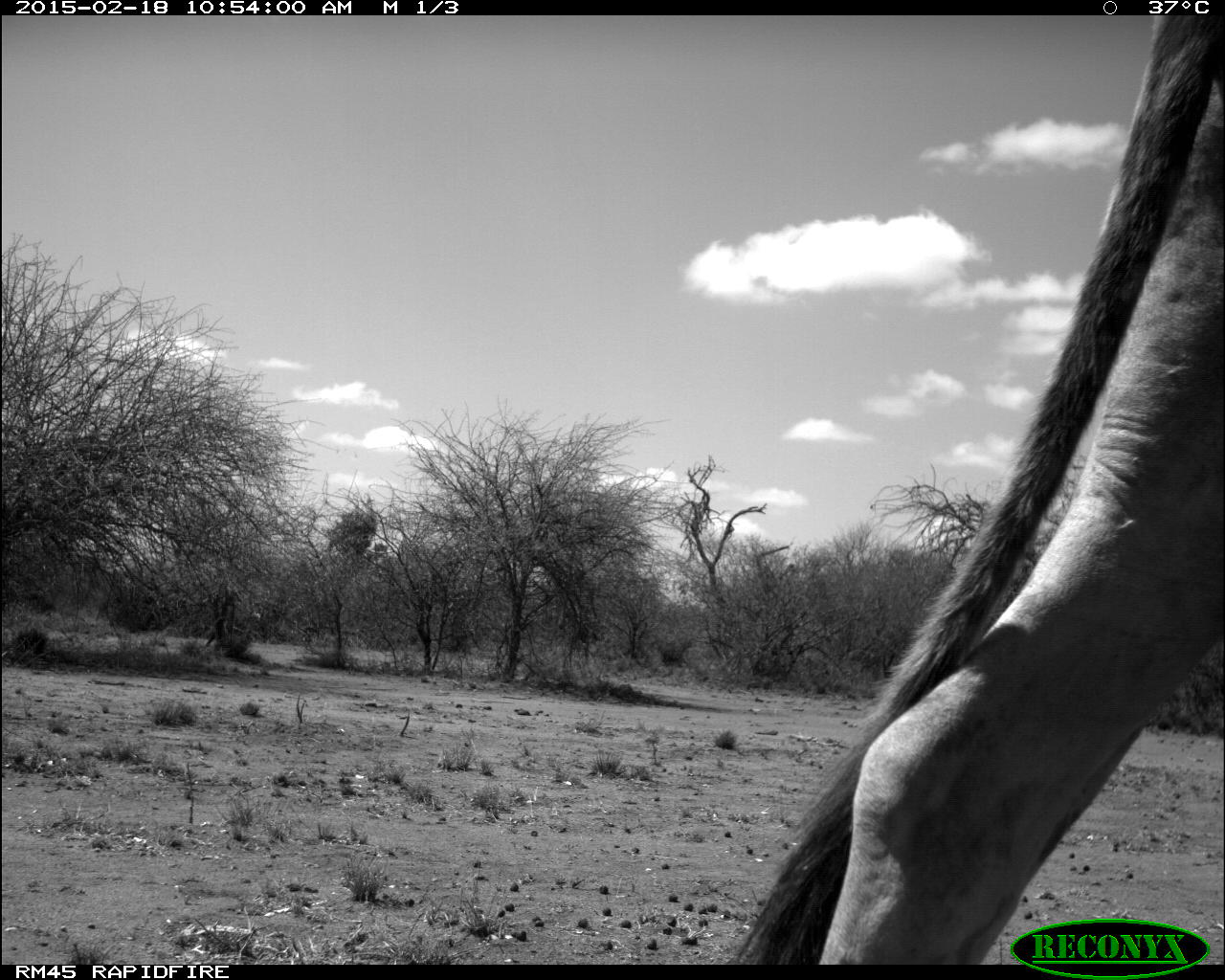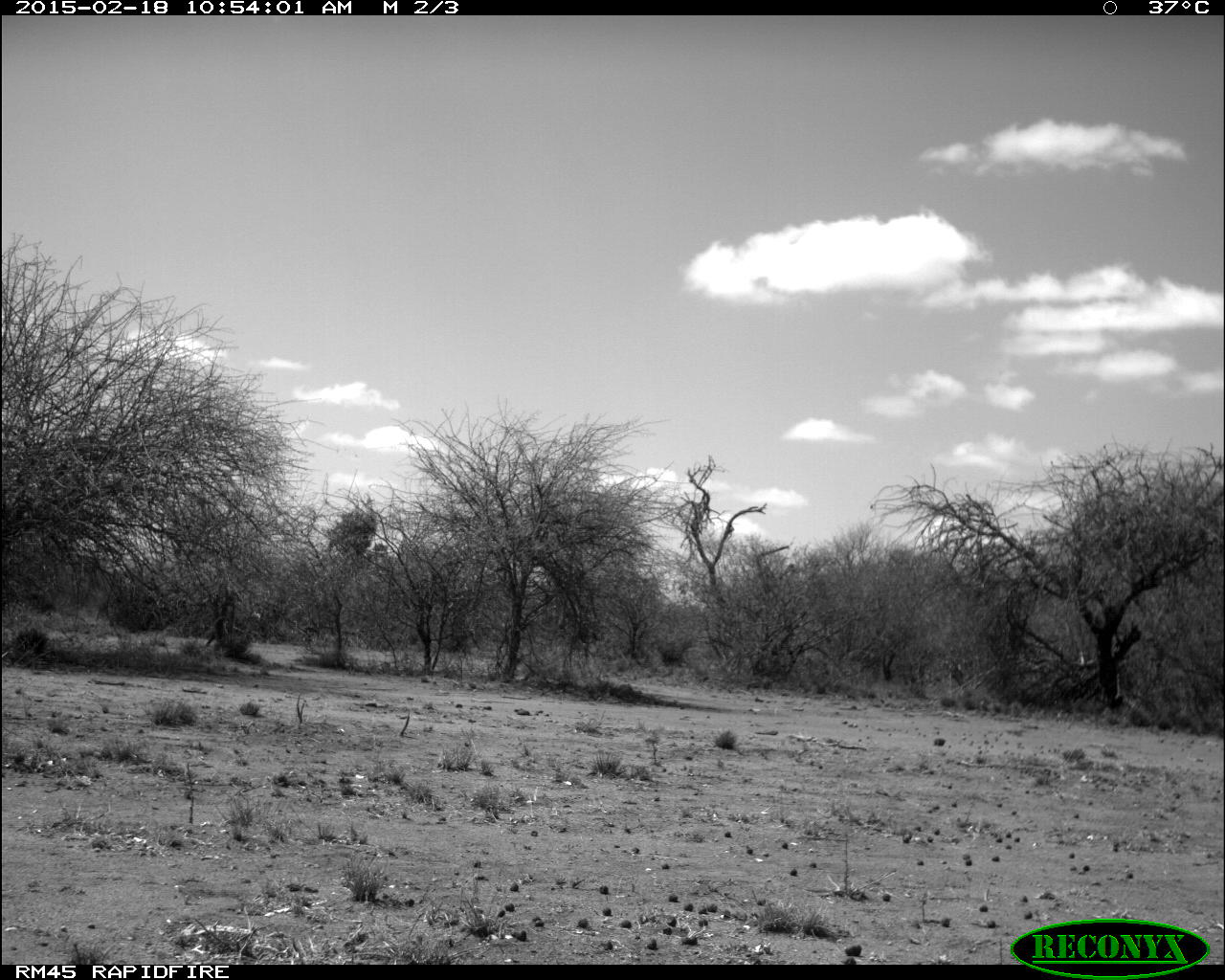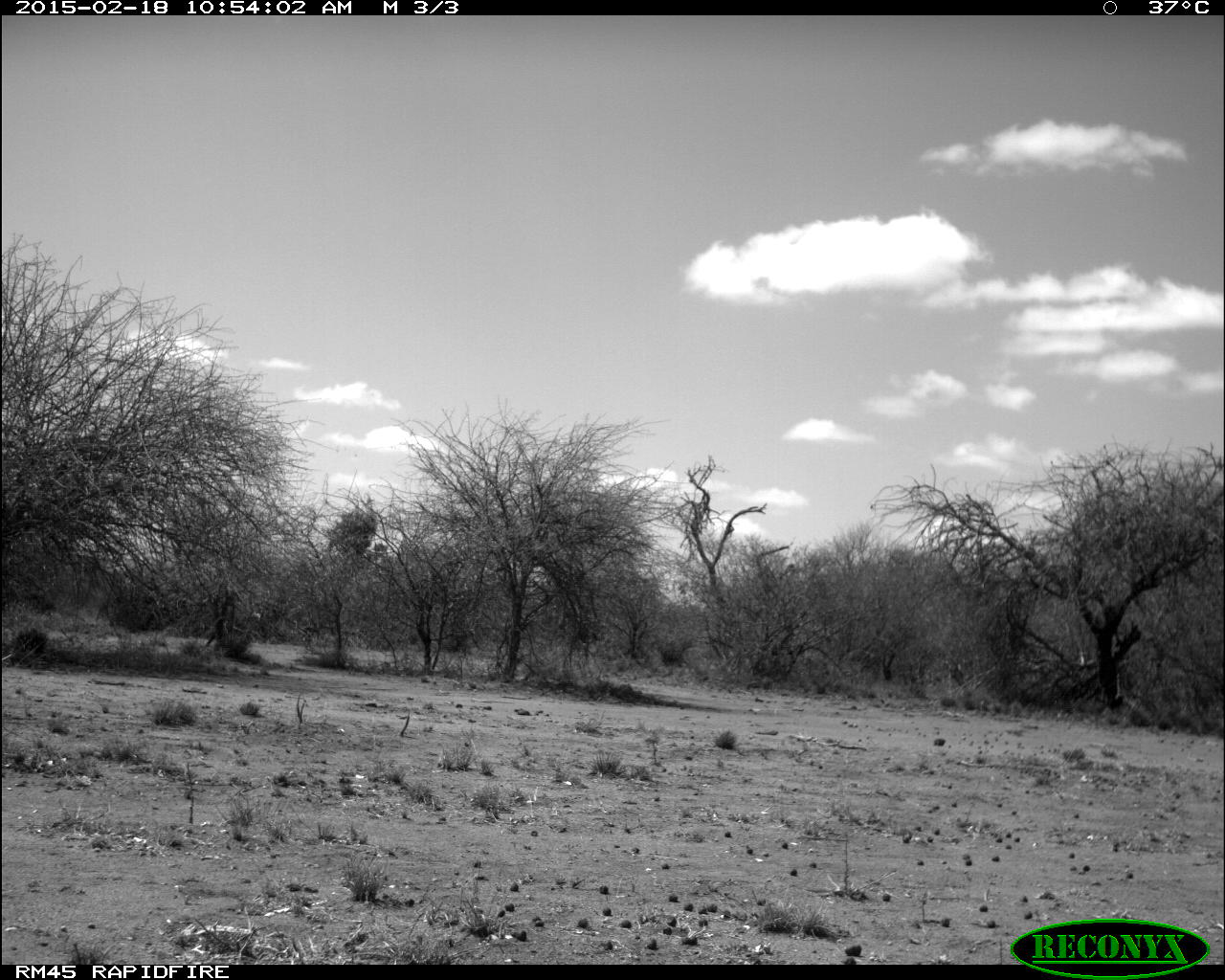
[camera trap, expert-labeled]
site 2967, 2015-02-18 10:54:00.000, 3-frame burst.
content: unidentified animal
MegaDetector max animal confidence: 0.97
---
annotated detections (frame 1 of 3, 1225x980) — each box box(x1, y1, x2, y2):
unidentifiable: box(727, 17, 1224, 962)